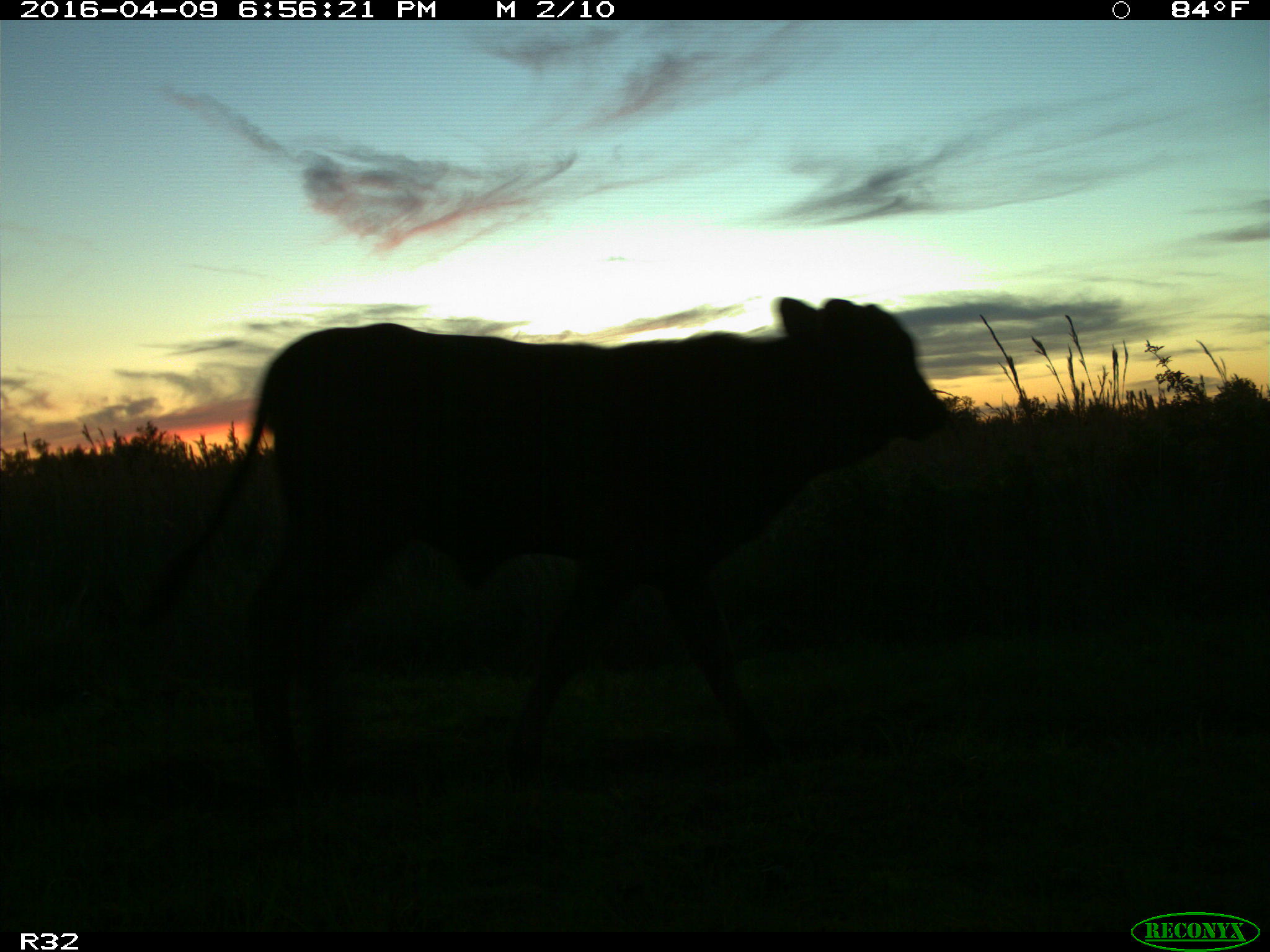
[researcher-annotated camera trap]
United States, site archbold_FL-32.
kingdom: Animalia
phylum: Chordata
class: Mammalia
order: Artiodactyla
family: Bovidae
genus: Bos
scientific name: Bos taurus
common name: domestic cow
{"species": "Bos taurus (domestic cow)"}